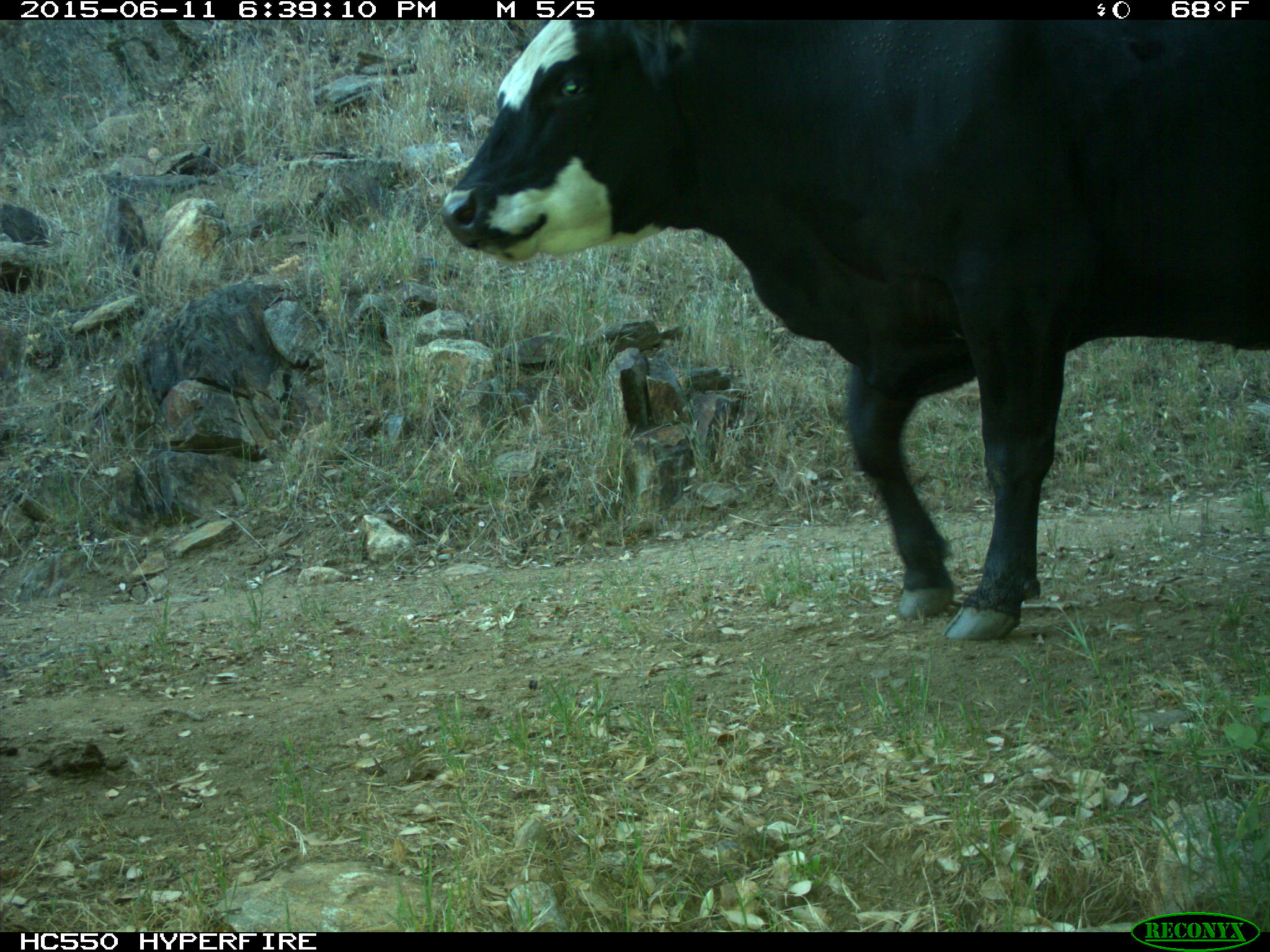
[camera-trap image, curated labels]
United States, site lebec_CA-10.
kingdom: Animalia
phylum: Chordata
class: Mammalia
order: Artiodactyla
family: Bovidae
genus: Bos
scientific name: Bos taurus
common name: domestic cow